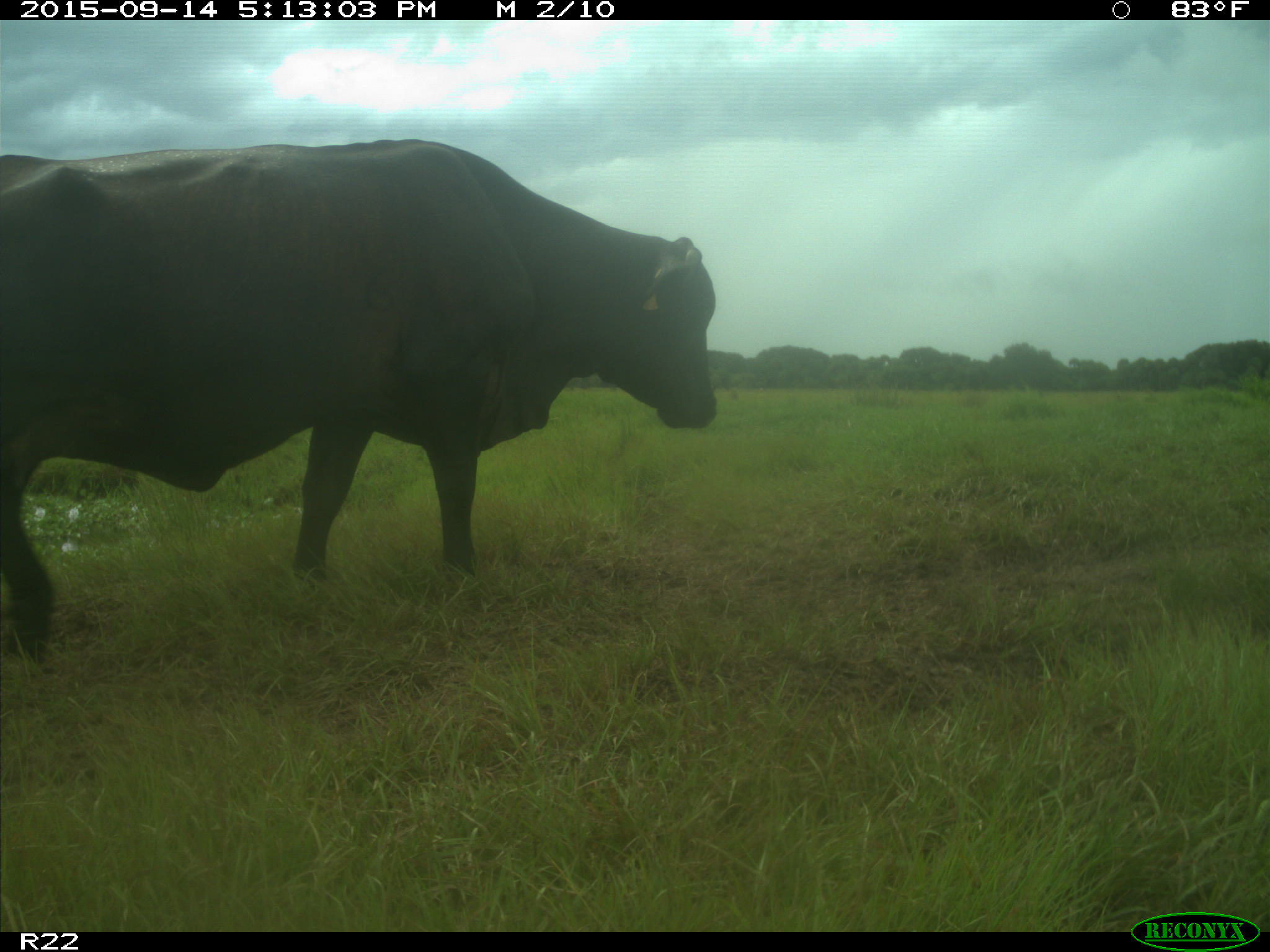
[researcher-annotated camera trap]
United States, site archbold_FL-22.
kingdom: Animalia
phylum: Chordata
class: Mammalia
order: Artiodactyla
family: Bovidae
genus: Bos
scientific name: Bos taurus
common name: domestic cow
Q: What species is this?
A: Bos taurus (domestic cow).